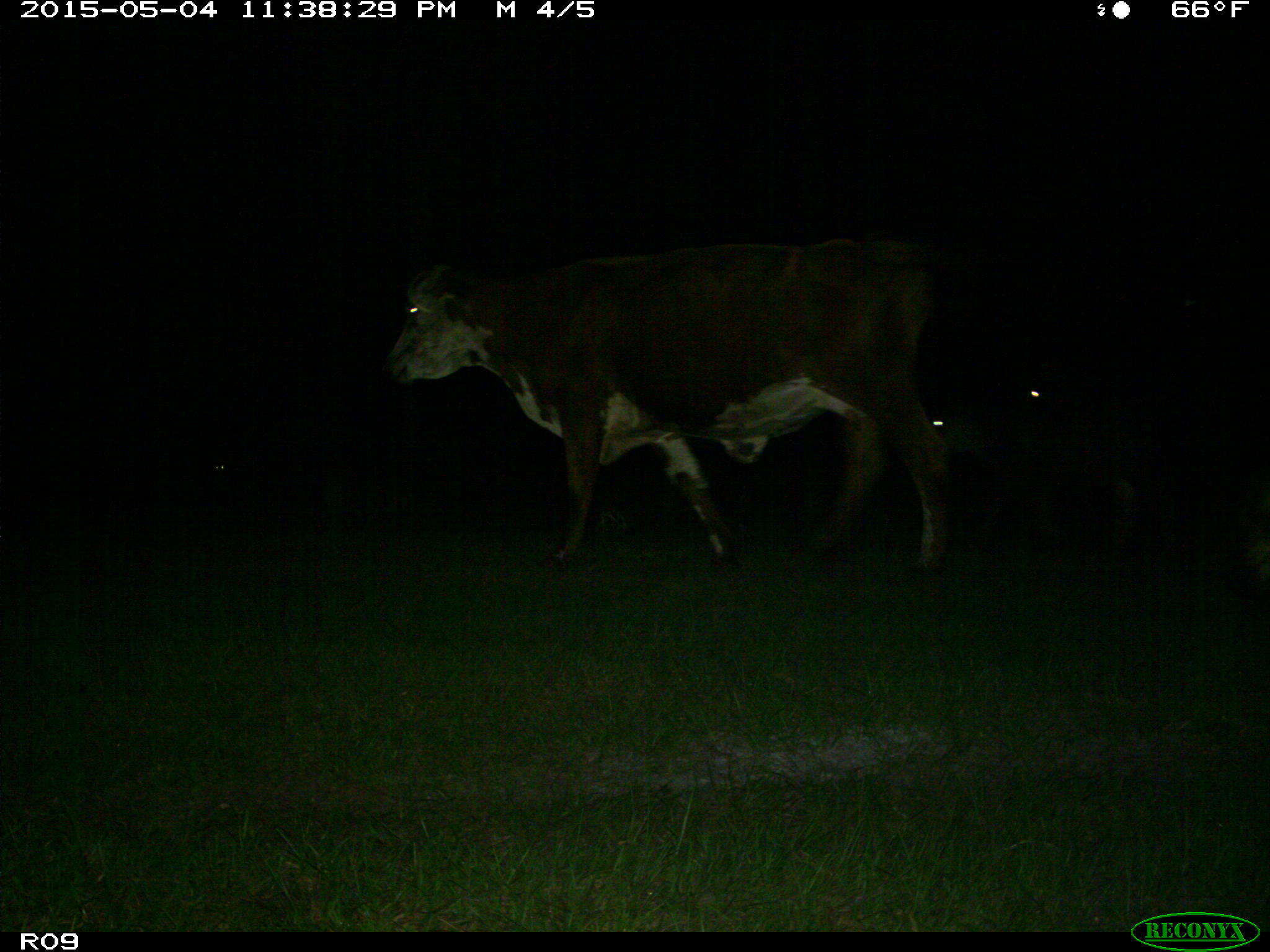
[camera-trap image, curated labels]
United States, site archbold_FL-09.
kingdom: Animalia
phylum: Chordata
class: Mammalia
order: Artiodactyla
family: Bovidae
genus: Bos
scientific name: Bos taurus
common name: domestic cow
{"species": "Bos taurus (domestic cow)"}